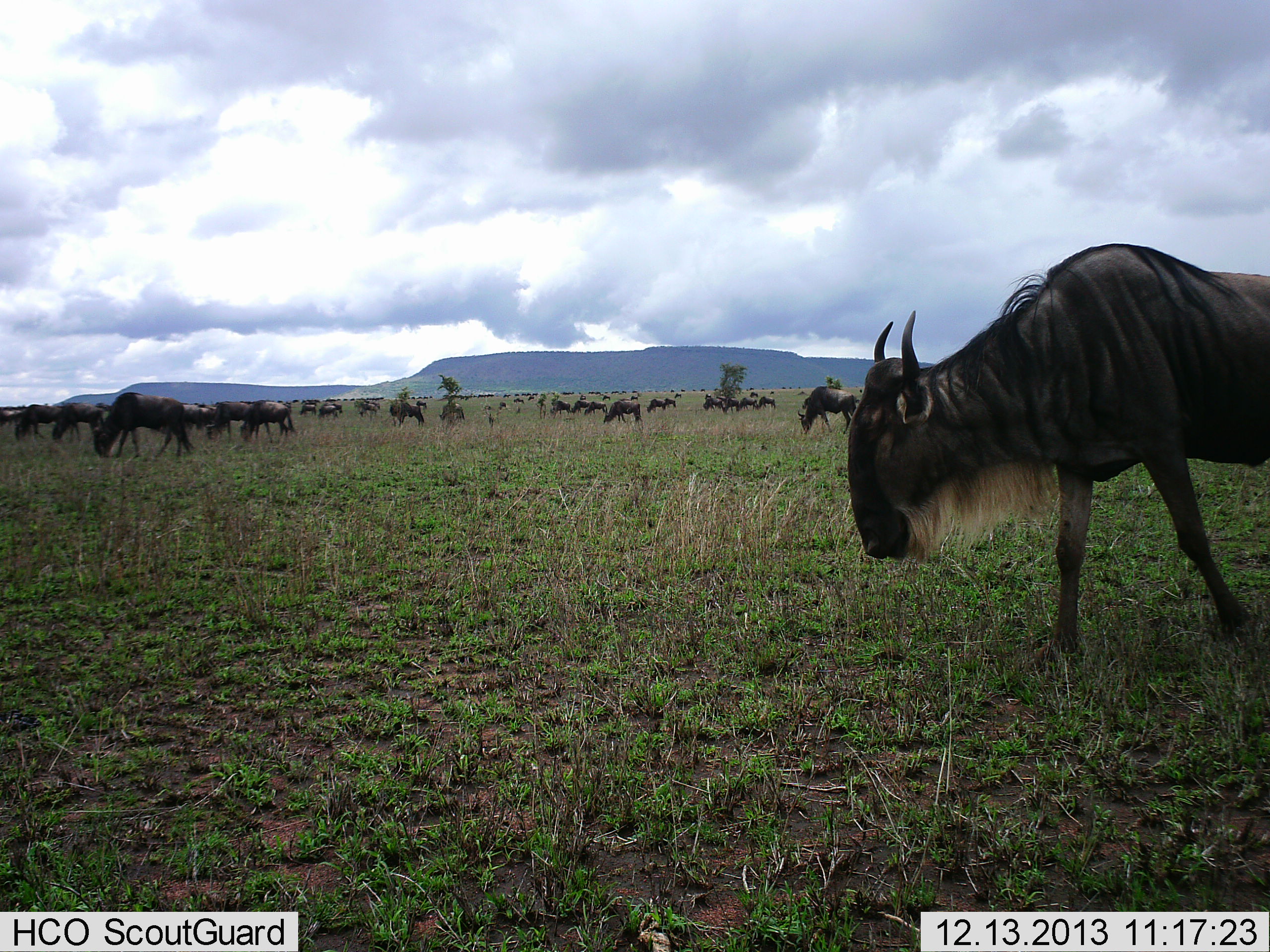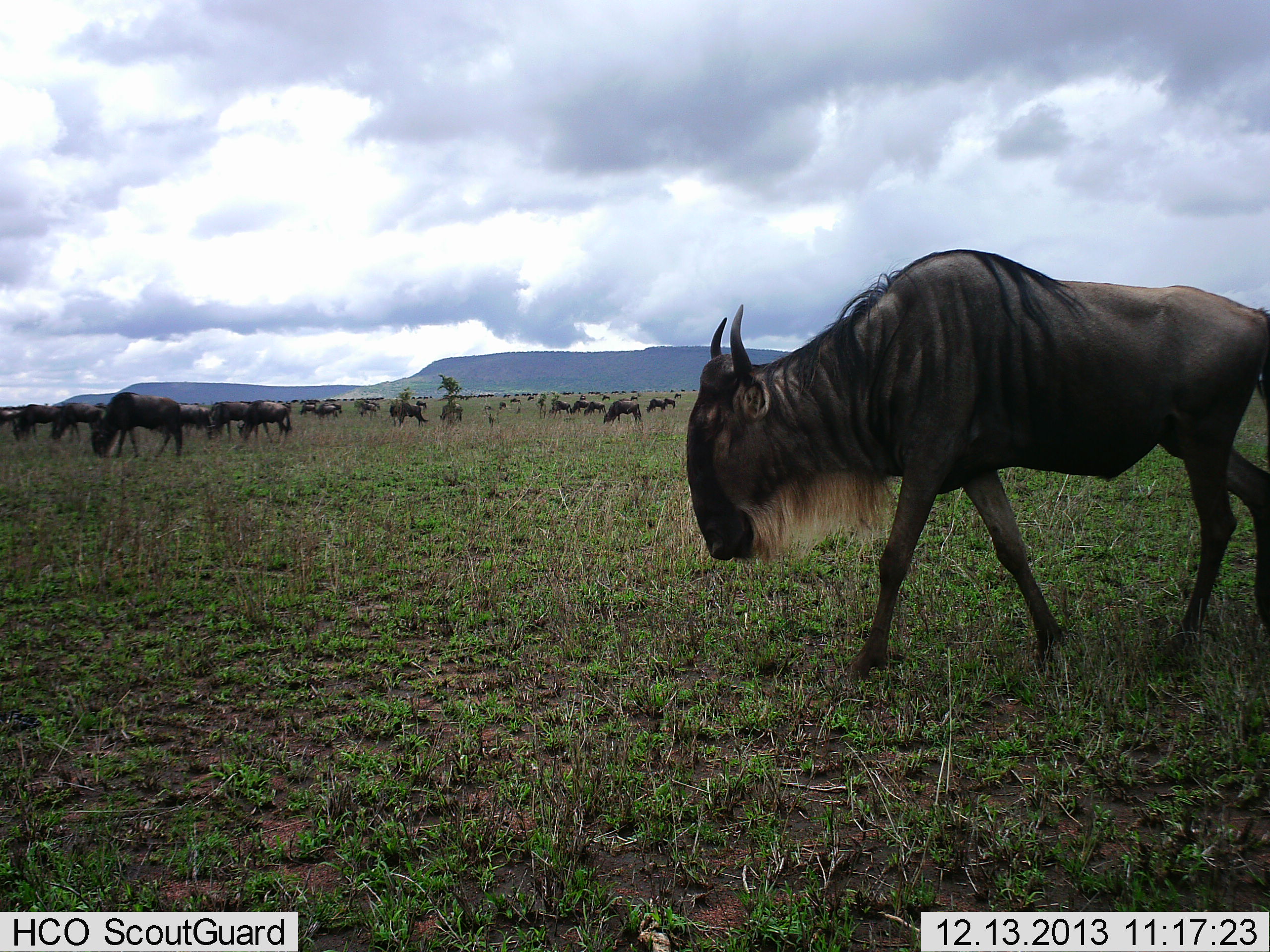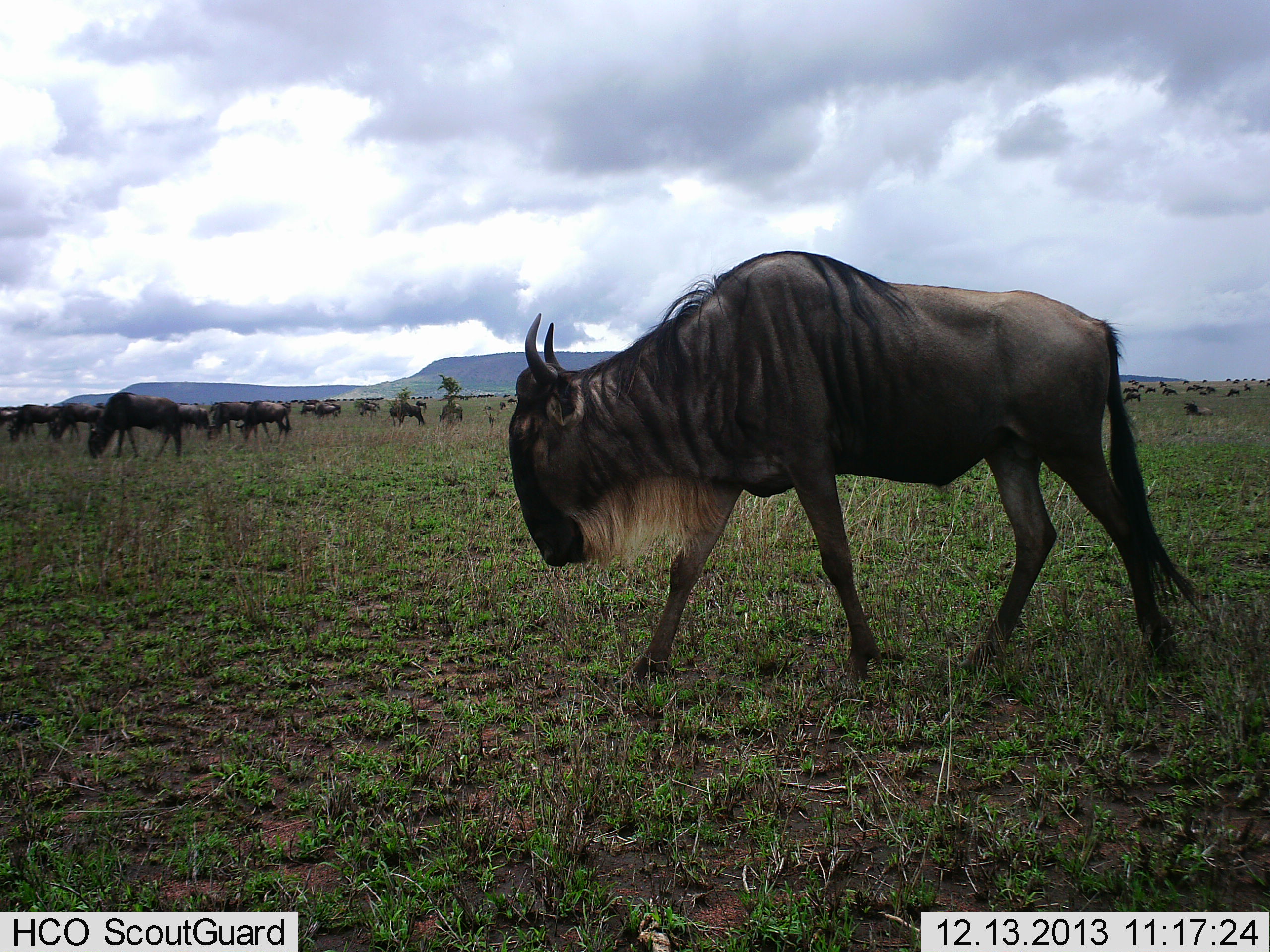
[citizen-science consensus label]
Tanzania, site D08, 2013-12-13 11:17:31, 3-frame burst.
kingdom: Animalia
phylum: Chordata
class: Mammalia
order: Artiodactyla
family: Bovidae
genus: Connochaetes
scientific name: Connochaetes taurinus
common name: blue wildebeest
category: wildebeest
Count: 11-50.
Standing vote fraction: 50%.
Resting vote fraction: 0%.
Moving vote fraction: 70%.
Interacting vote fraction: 20%.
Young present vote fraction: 0%.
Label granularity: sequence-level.